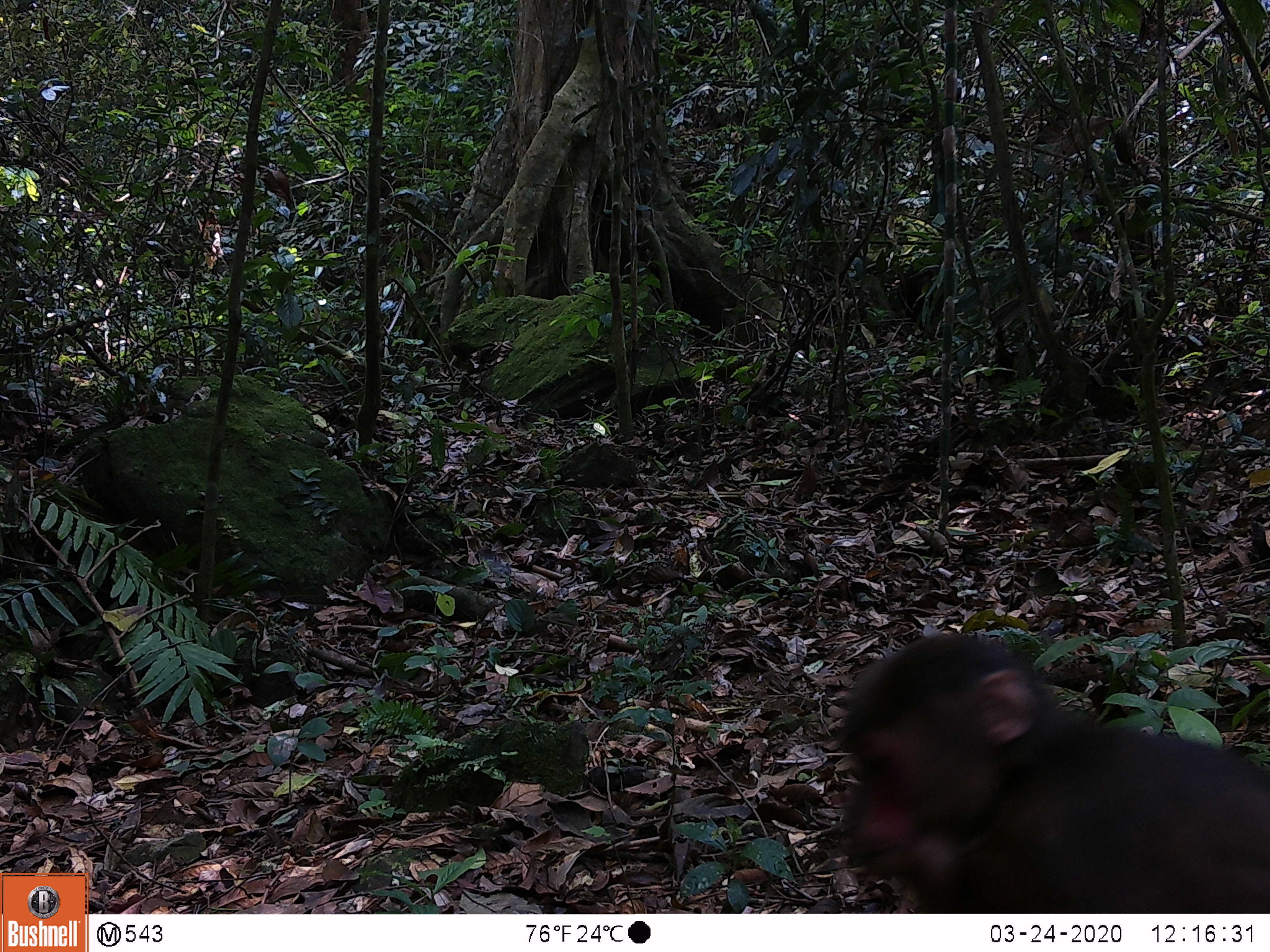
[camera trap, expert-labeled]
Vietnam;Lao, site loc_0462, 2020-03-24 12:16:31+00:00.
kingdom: Animalia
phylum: Chordata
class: Mammalia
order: Primates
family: Cercopithecidae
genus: Macaca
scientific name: Macaca arctoides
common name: stump-tailed macaque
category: stump tailed macaque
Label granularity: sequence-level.